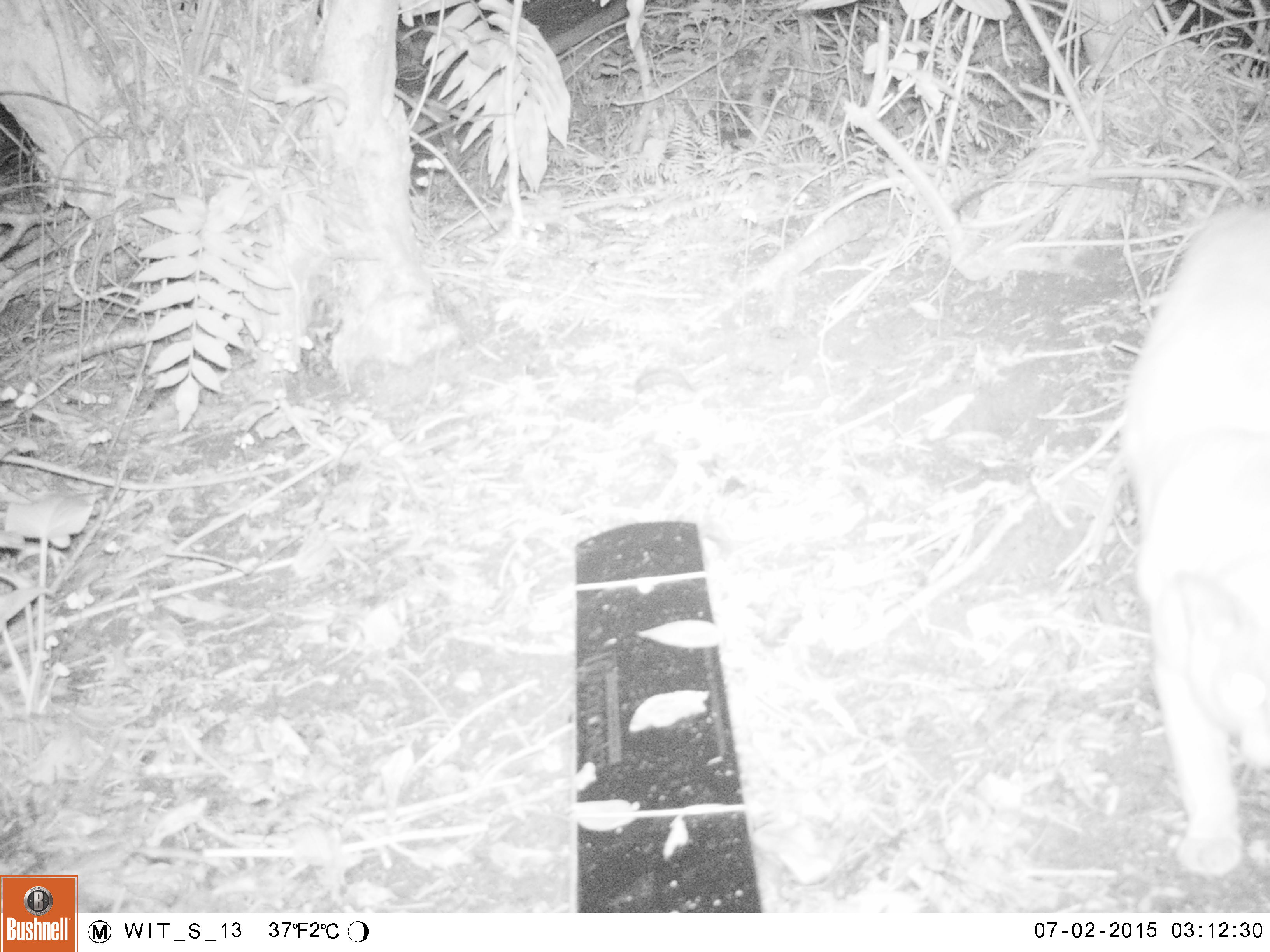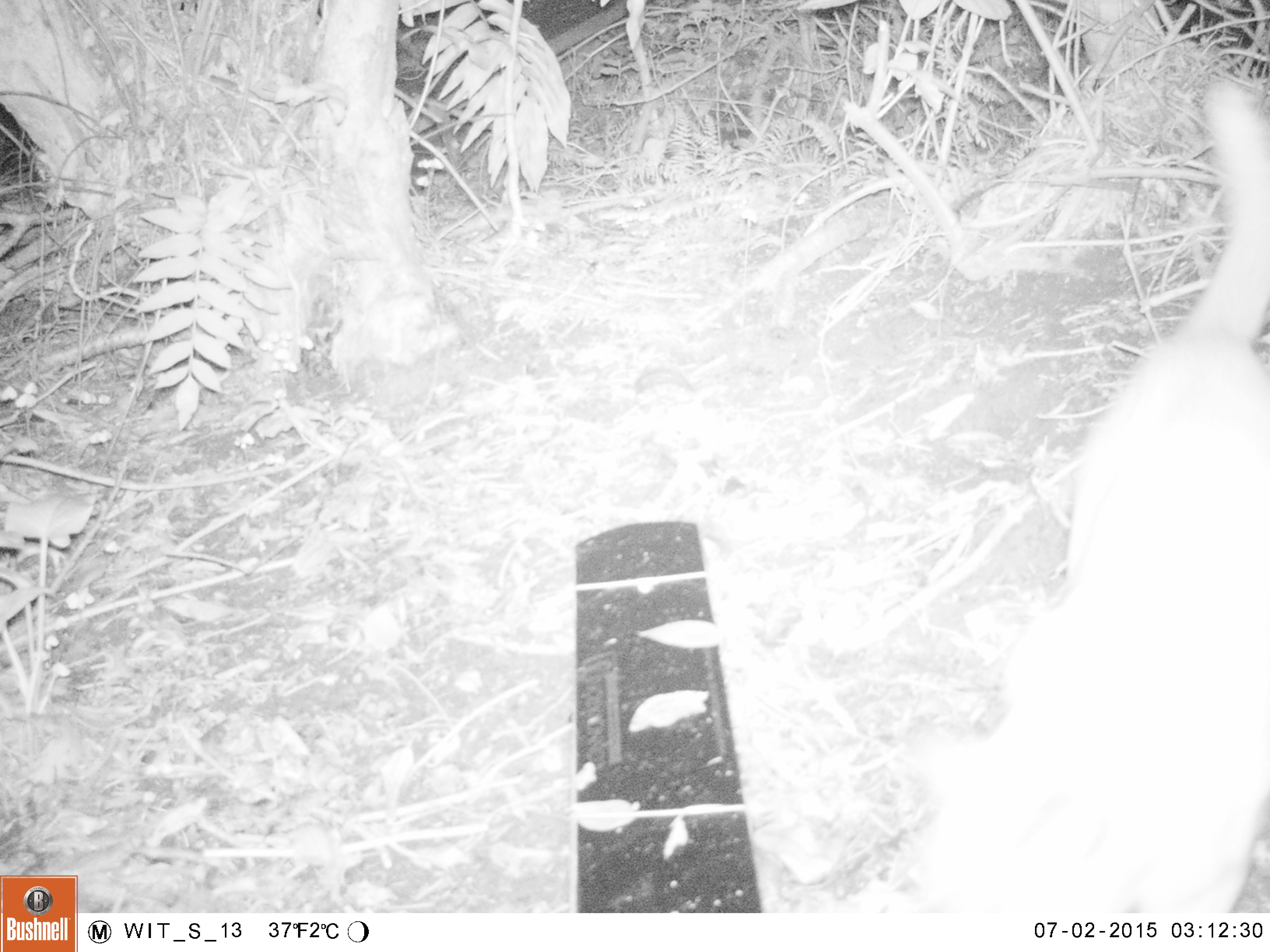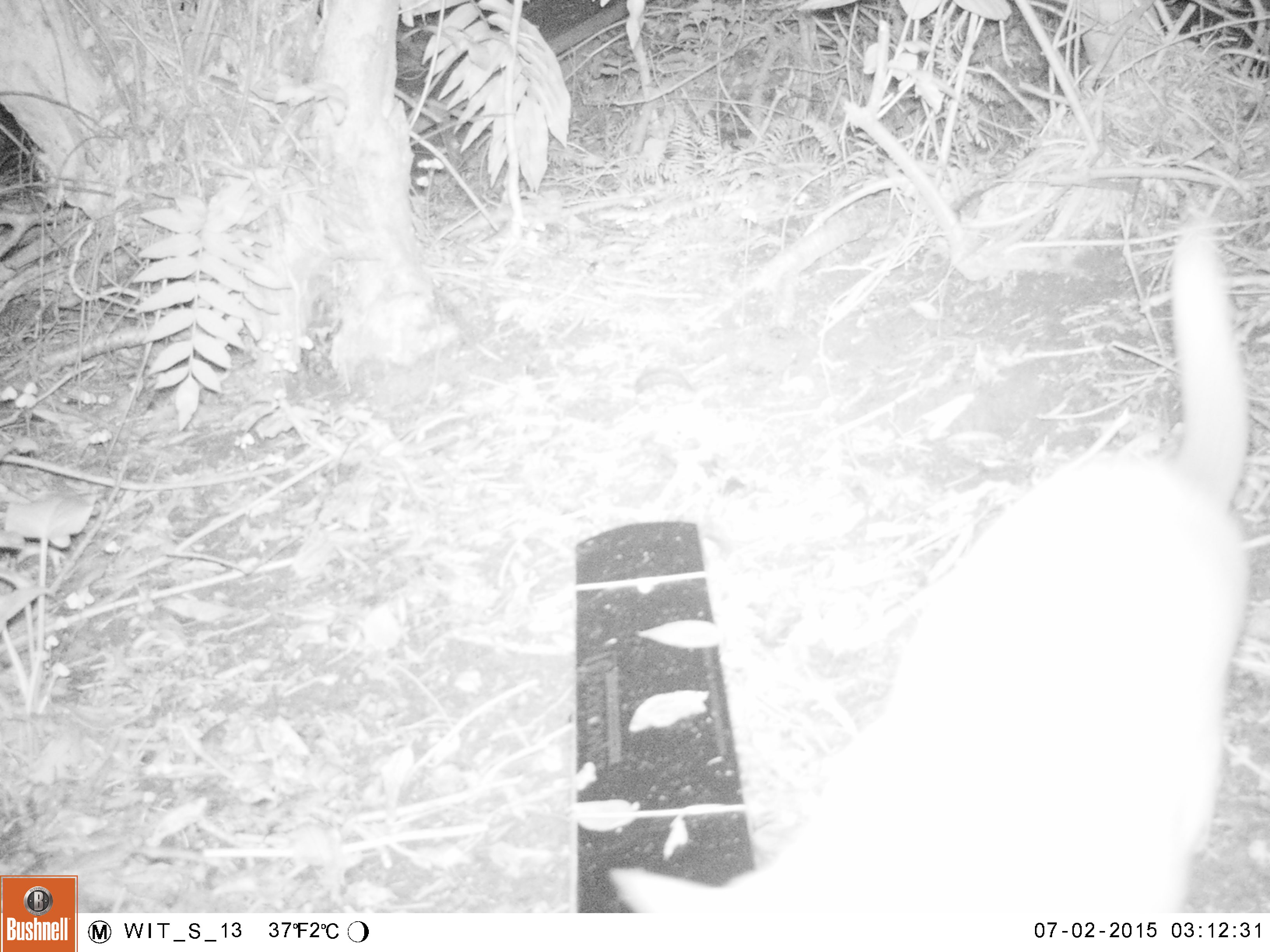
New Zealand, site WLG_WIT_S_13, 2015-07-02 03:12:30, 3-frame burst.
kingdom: Animalia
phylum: Chordata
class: Mammalia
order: Carnivora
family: Felidae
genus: Felis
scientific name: Felis catus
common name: domestic cat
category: cat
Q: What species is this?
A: Cat (domestic cat) (Felis catus).